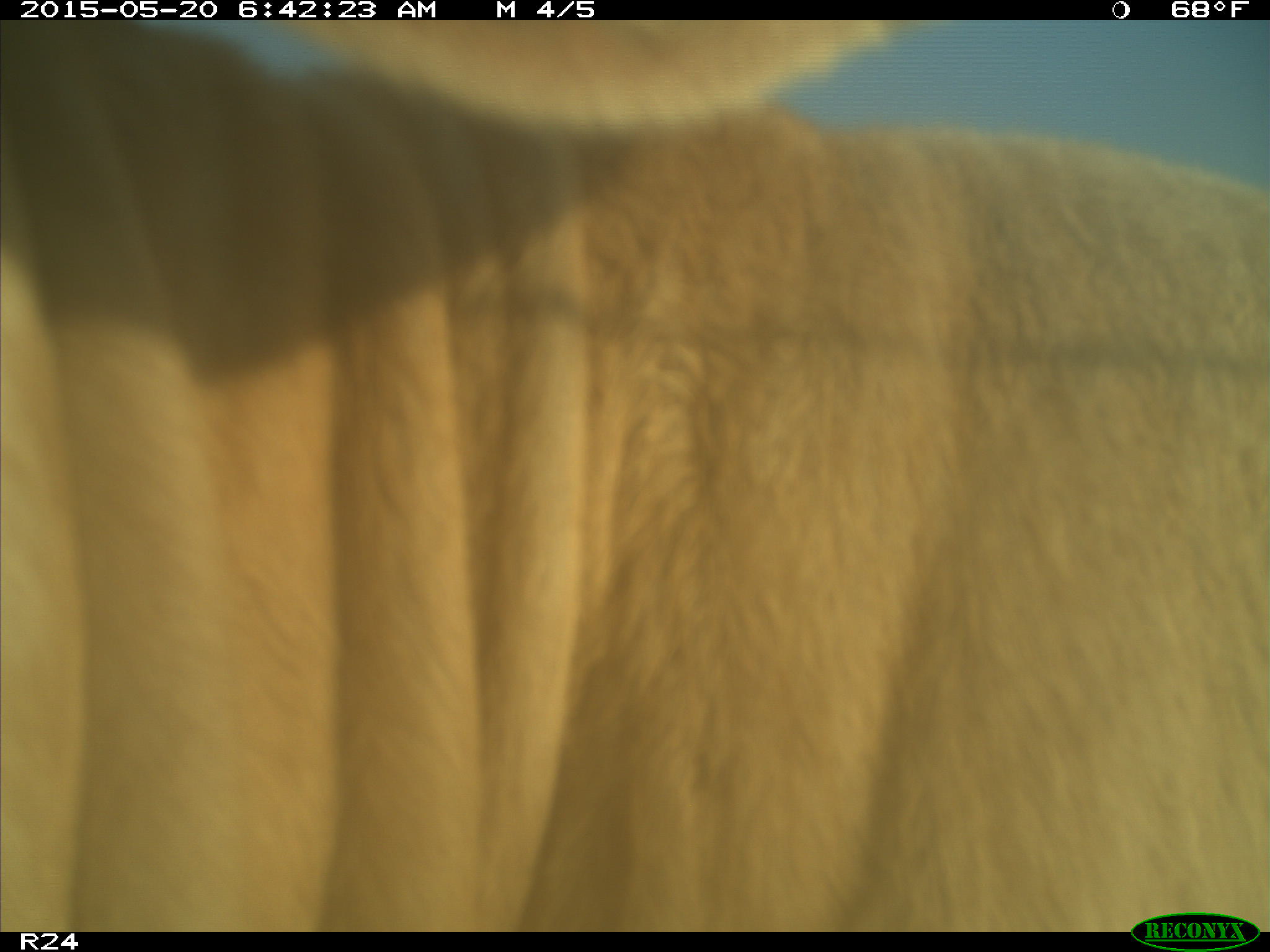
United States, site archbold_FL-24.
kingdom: Animalia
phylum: Chordata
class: Mammalia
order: Artiodactyla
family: Bovidae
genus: Bos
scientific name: Bos taurus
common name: domestic cow